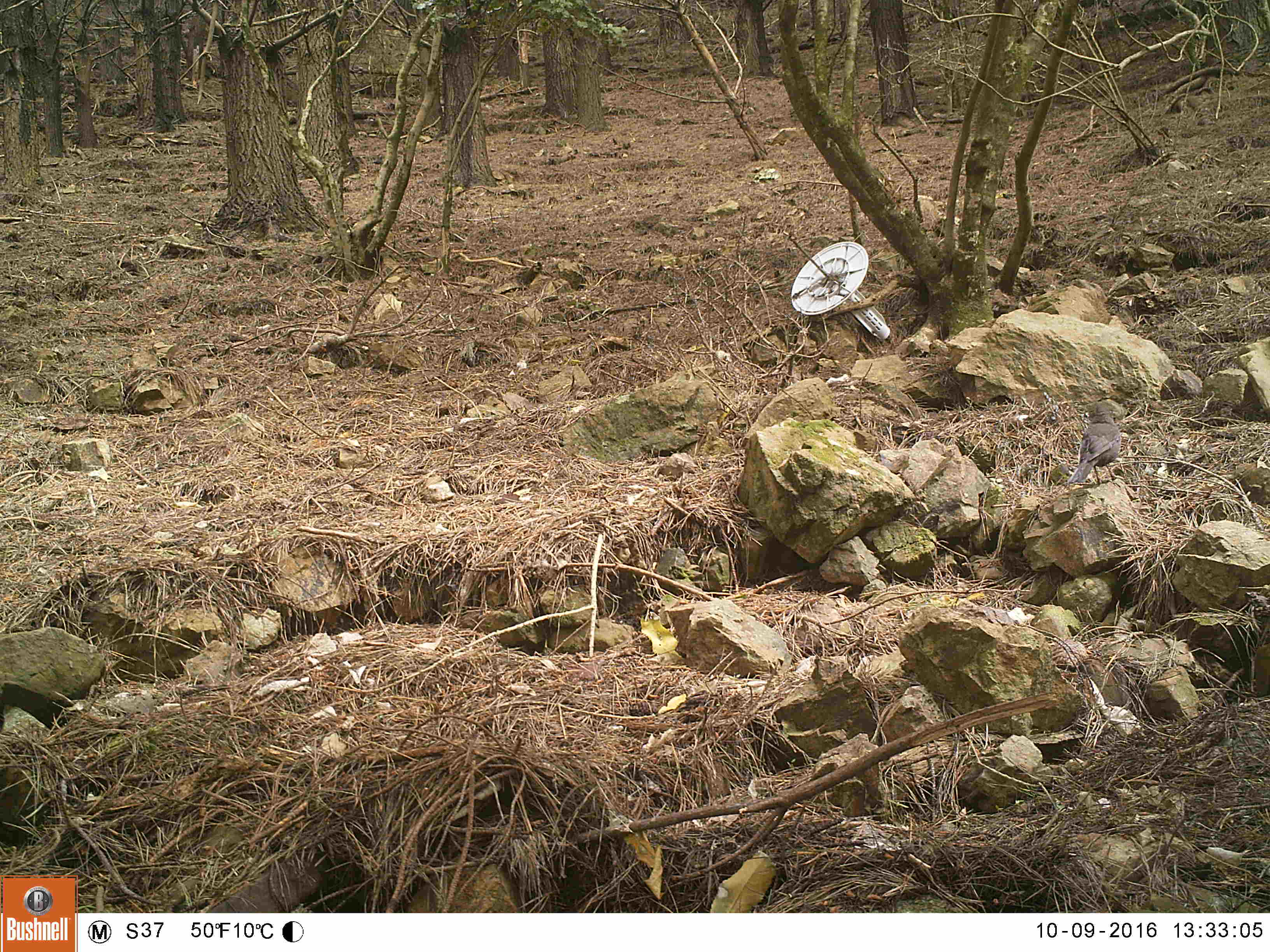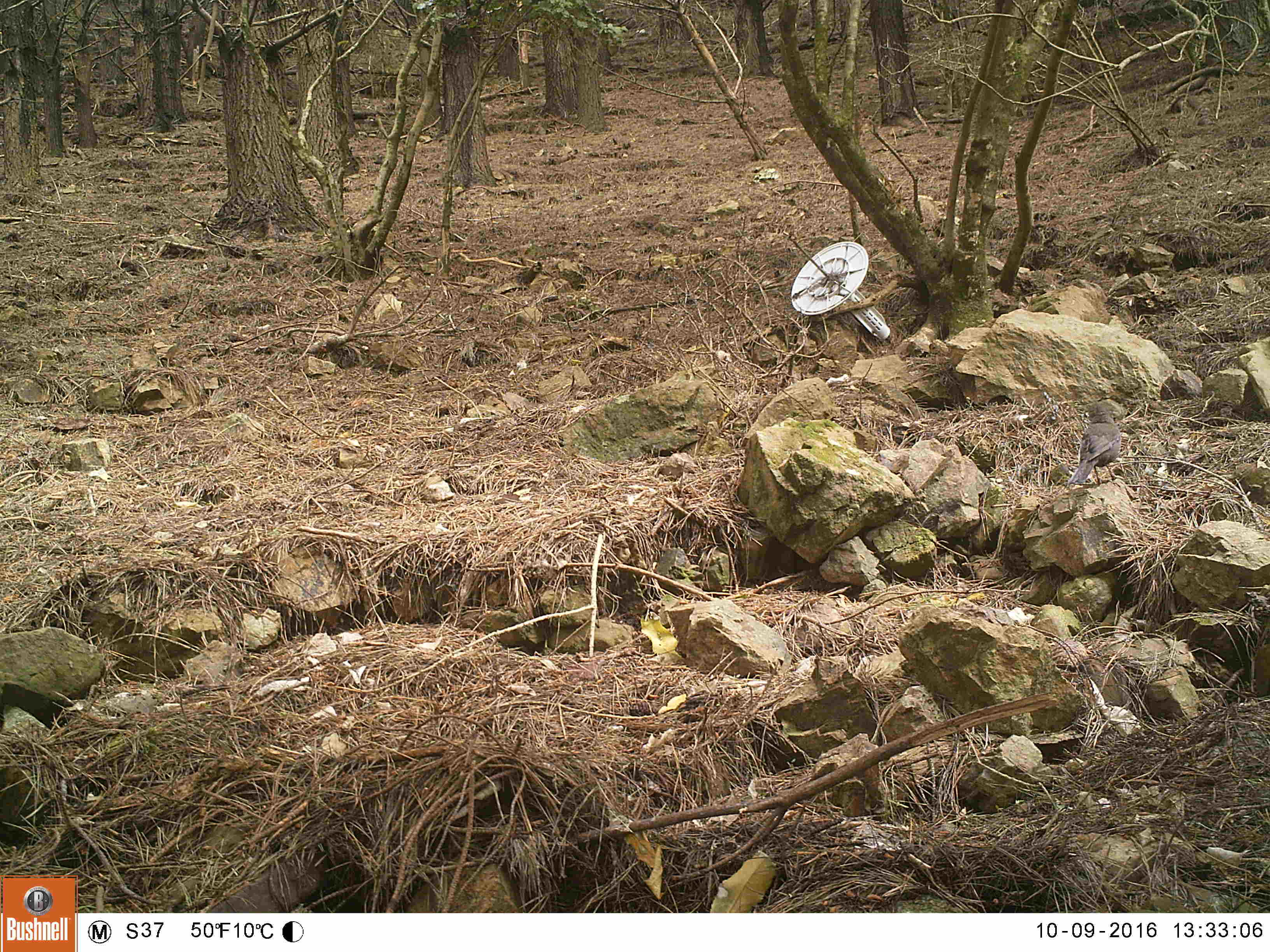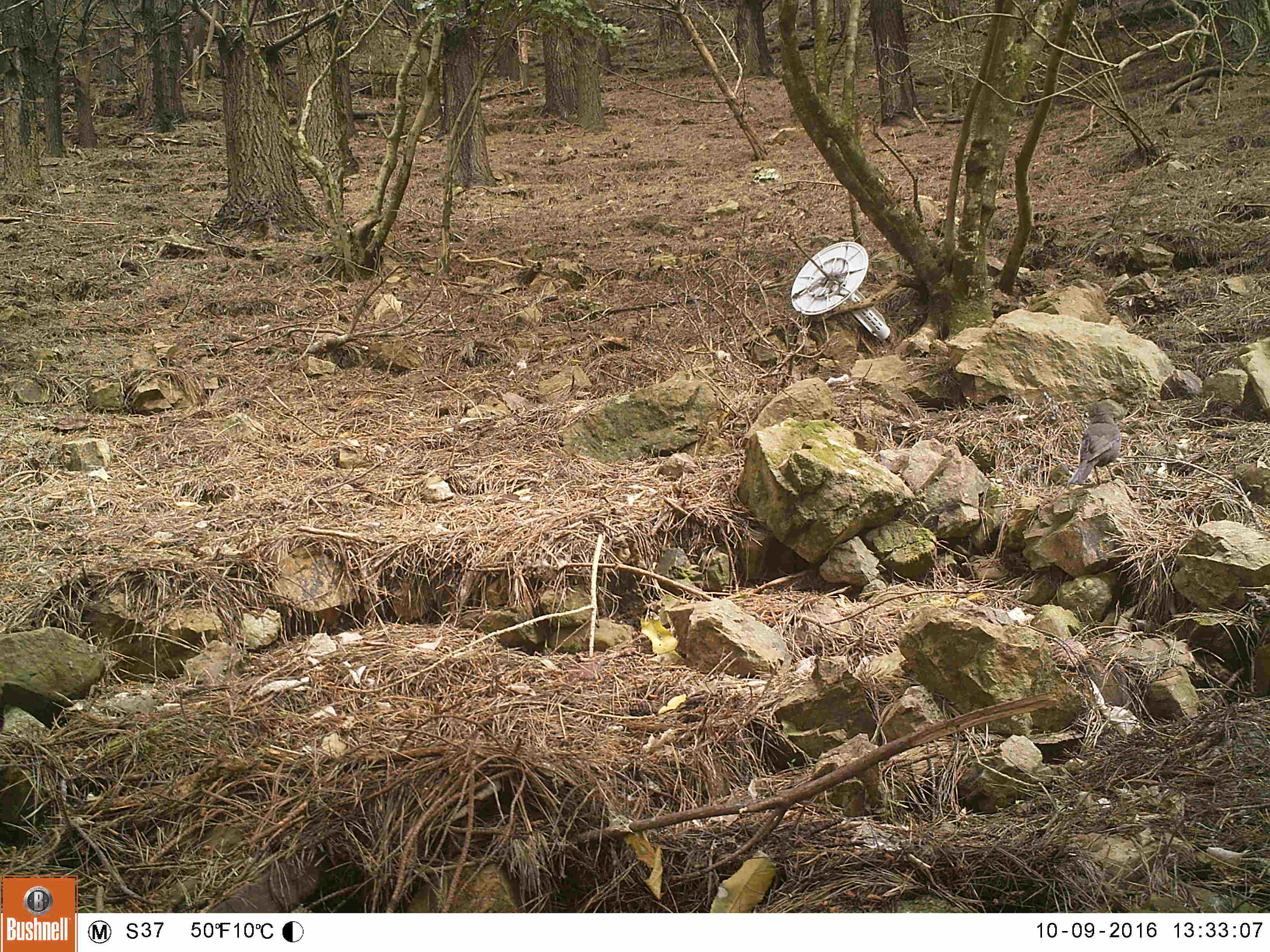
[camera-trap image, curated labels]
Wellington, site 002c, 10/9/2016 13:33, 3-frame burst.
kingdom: Animalia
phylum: Chordata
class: Aves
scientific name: Aves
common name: bird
Bird (Aves).